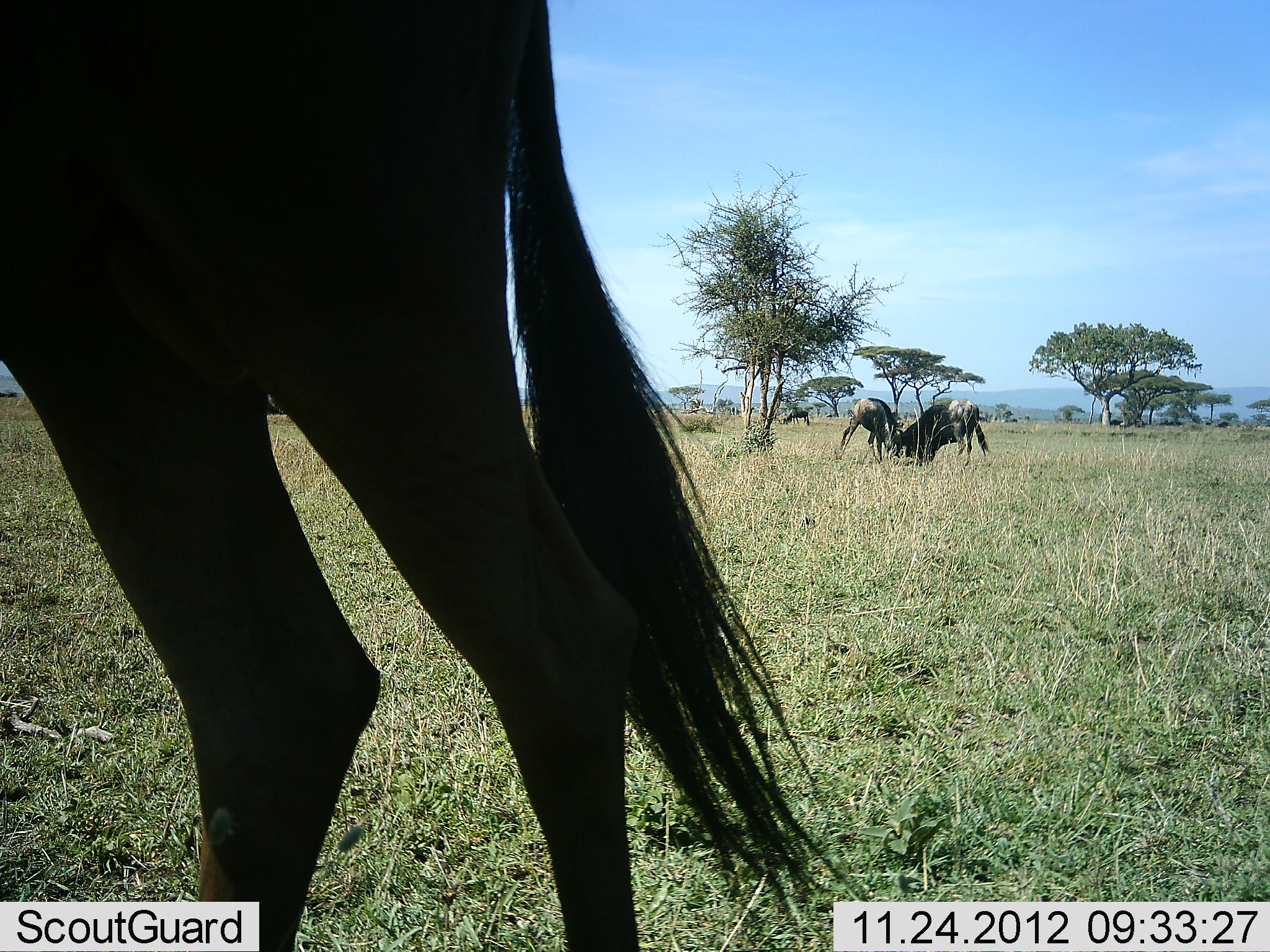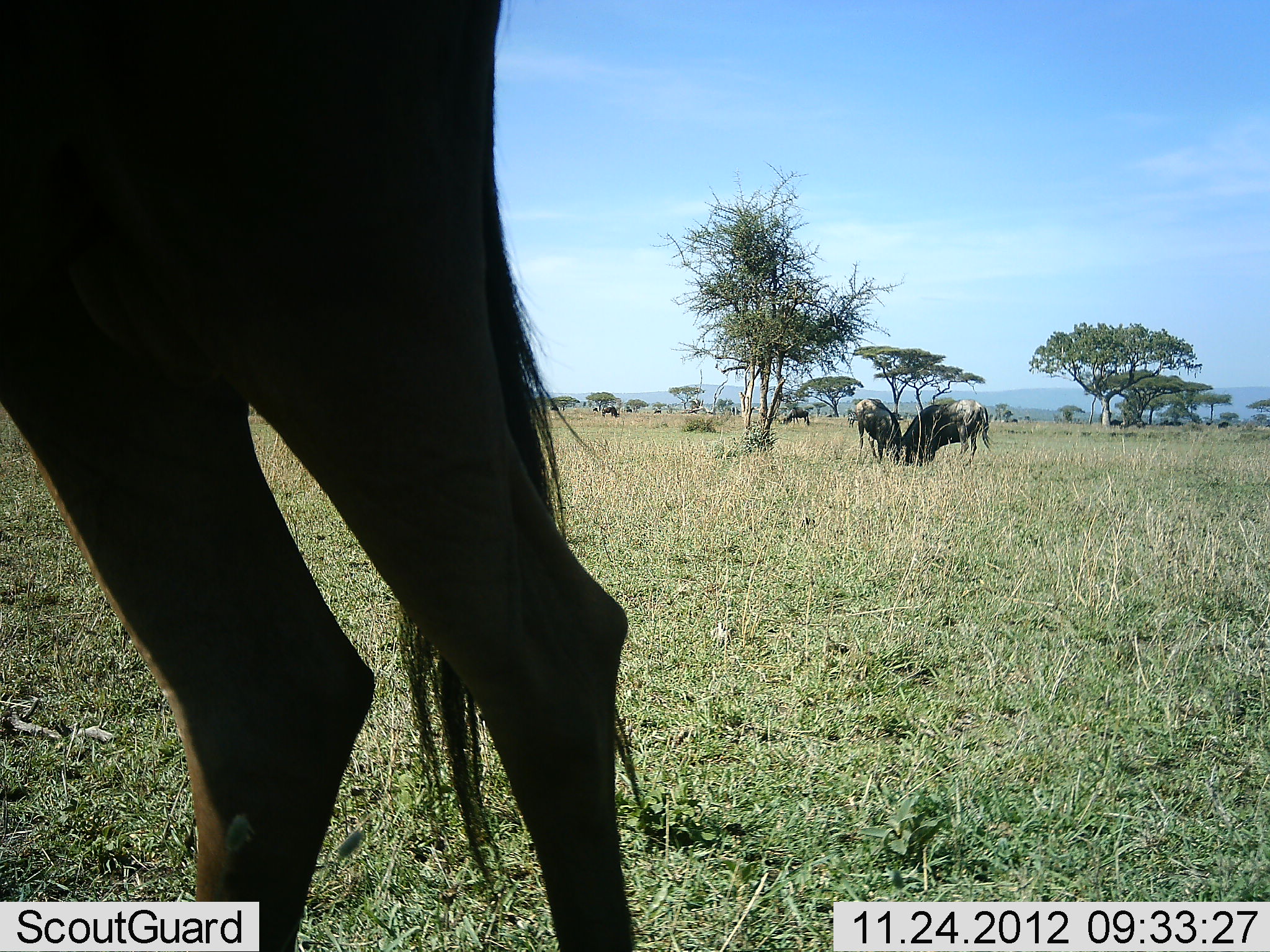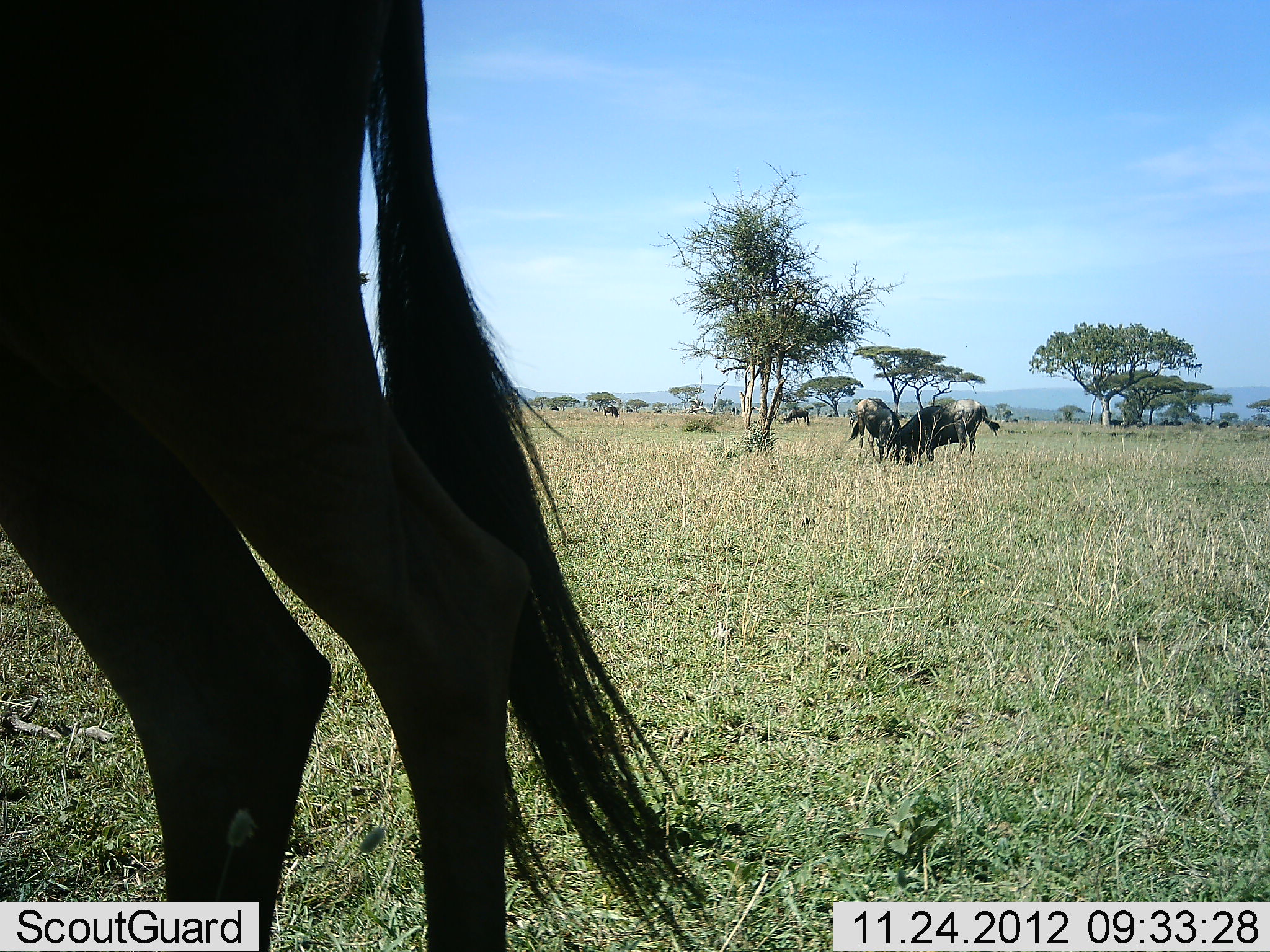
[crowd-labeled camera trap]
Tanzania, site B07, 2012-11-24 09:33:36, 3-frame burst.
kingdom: Animalia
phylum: Chordata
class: Mammalia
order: Artiodactyla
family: Bovidae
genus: Connochaetes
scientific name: Connochaetes taurinus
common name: blue wildebeest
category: wildebeest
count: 3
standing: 70%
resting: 0%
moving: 20%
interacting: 40%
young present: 0%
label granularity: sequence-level